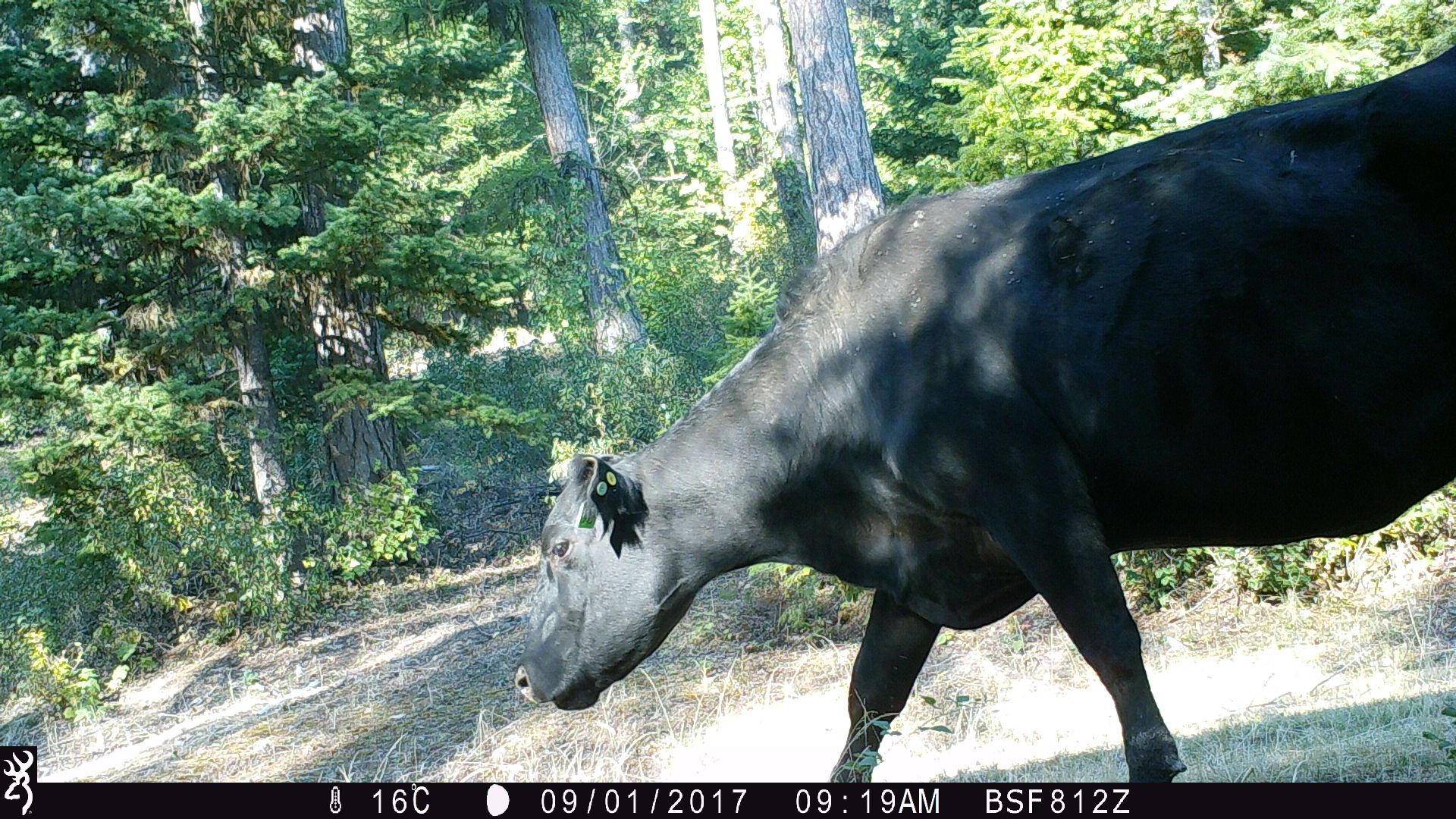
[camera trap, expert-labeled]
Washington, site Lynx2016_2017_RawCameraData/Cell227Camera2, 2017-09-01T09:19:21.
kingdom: Animalia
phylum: Chordata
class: Mammalia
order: Artiodactyla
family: Bovidae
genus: Bos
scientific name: Bos taurus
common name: domestic cattle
Domestic cattle (Bos taurus). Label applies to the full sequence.